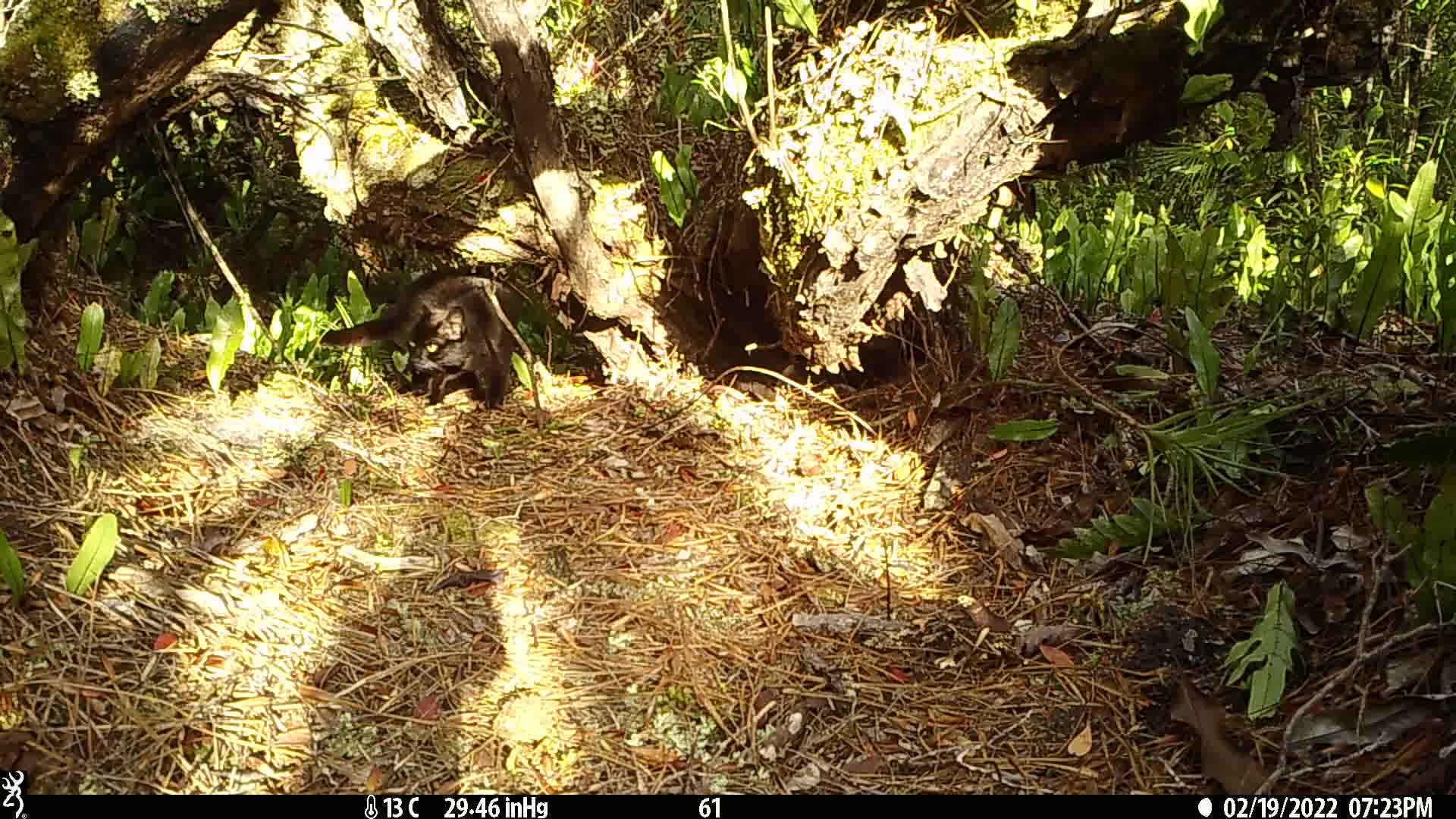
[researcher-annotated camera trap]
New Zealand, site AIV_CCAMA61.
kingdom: Animalia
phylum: Chordata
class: Mammalia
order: Carnivora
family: Felidae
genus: Felis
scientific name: Felis catus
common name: domestic cat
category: cat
Cat (domestic cat) (Felis catus).